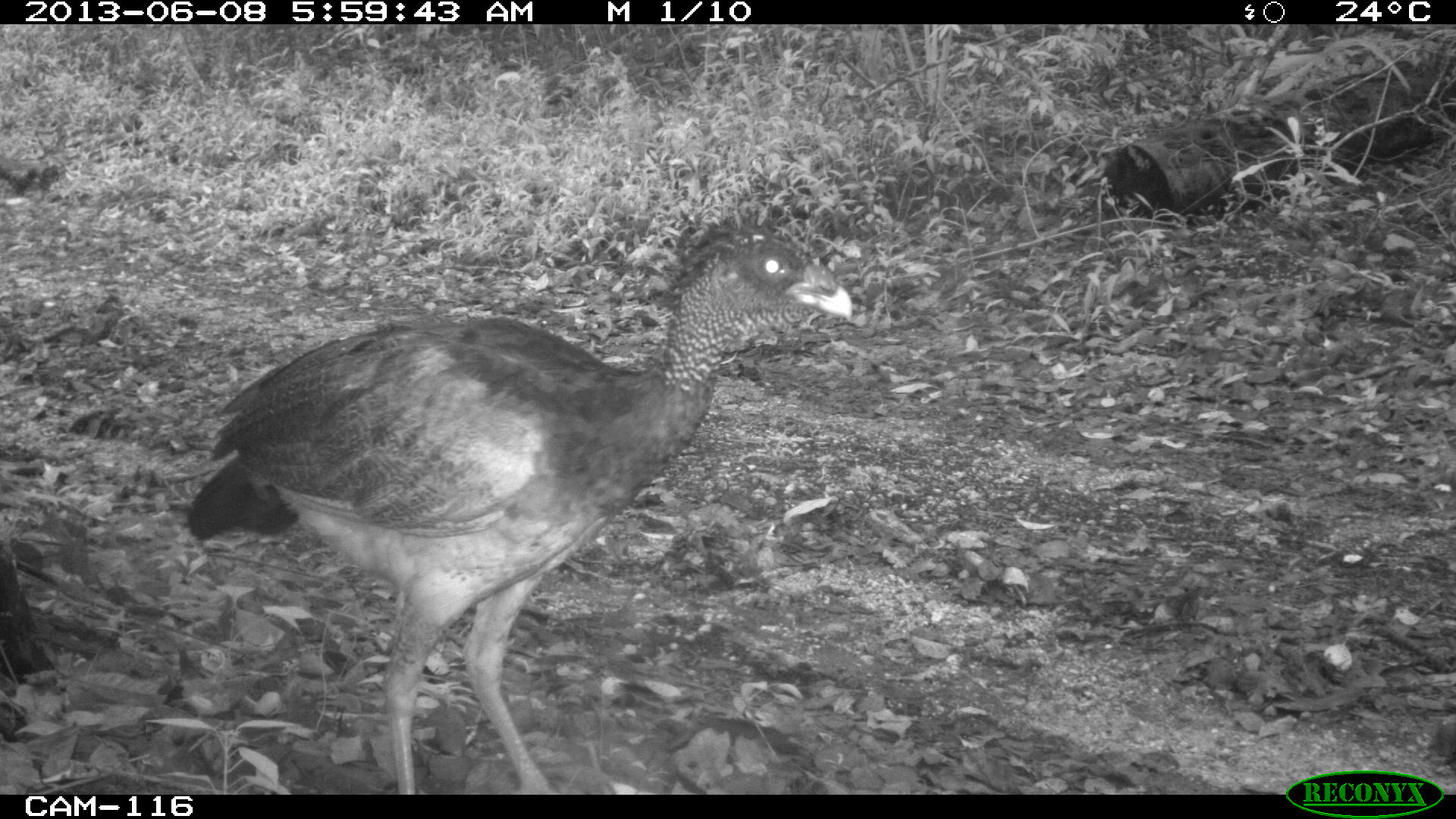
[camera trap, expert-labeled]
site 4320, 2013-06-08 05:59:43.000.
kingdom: Animalia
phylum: Chordata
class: Aves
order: Galliformes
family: Cracidae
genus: Crax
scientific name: Crax rubra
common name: great curassow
Crax rubra (great curassow), count 1, sex female.